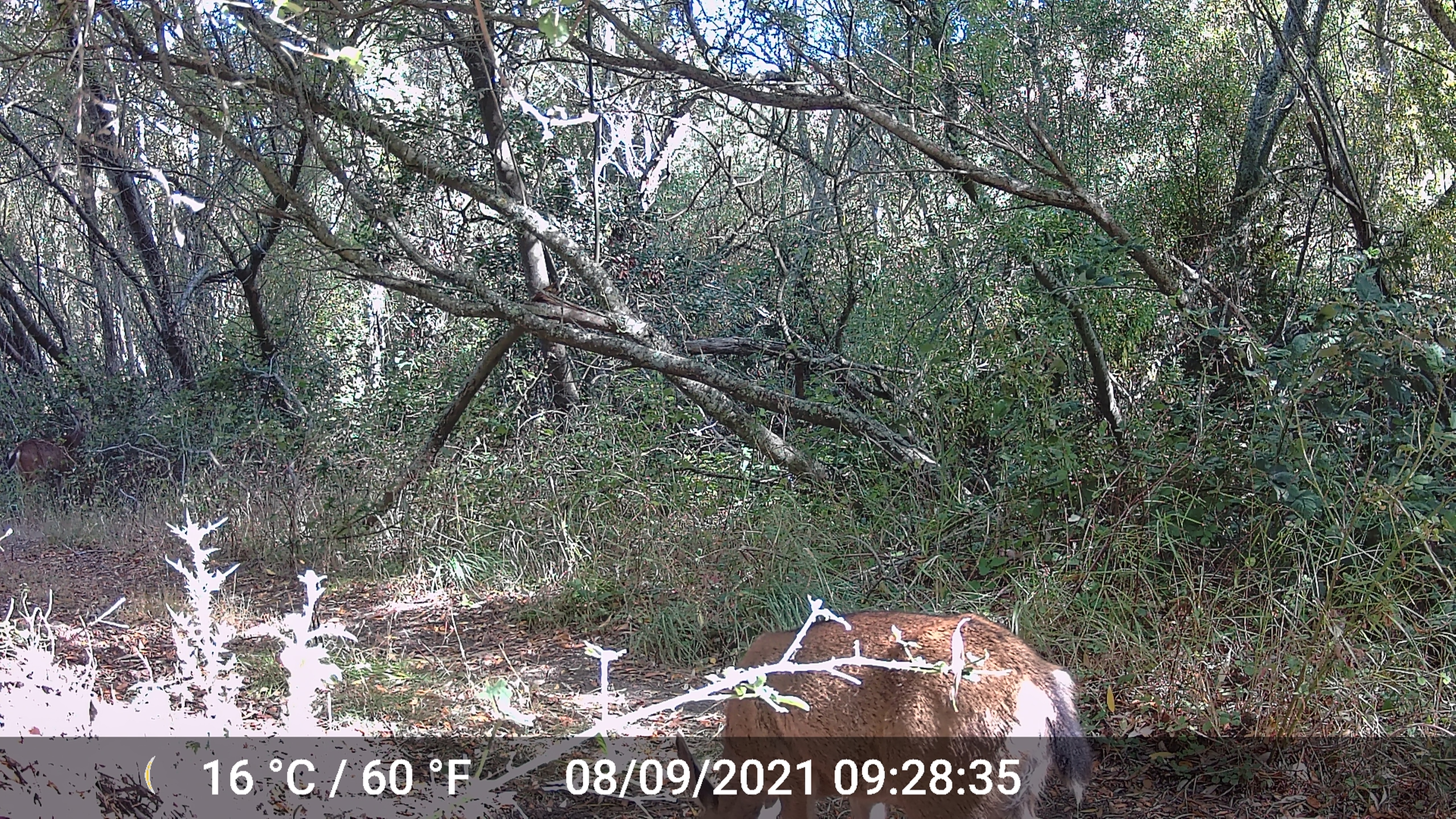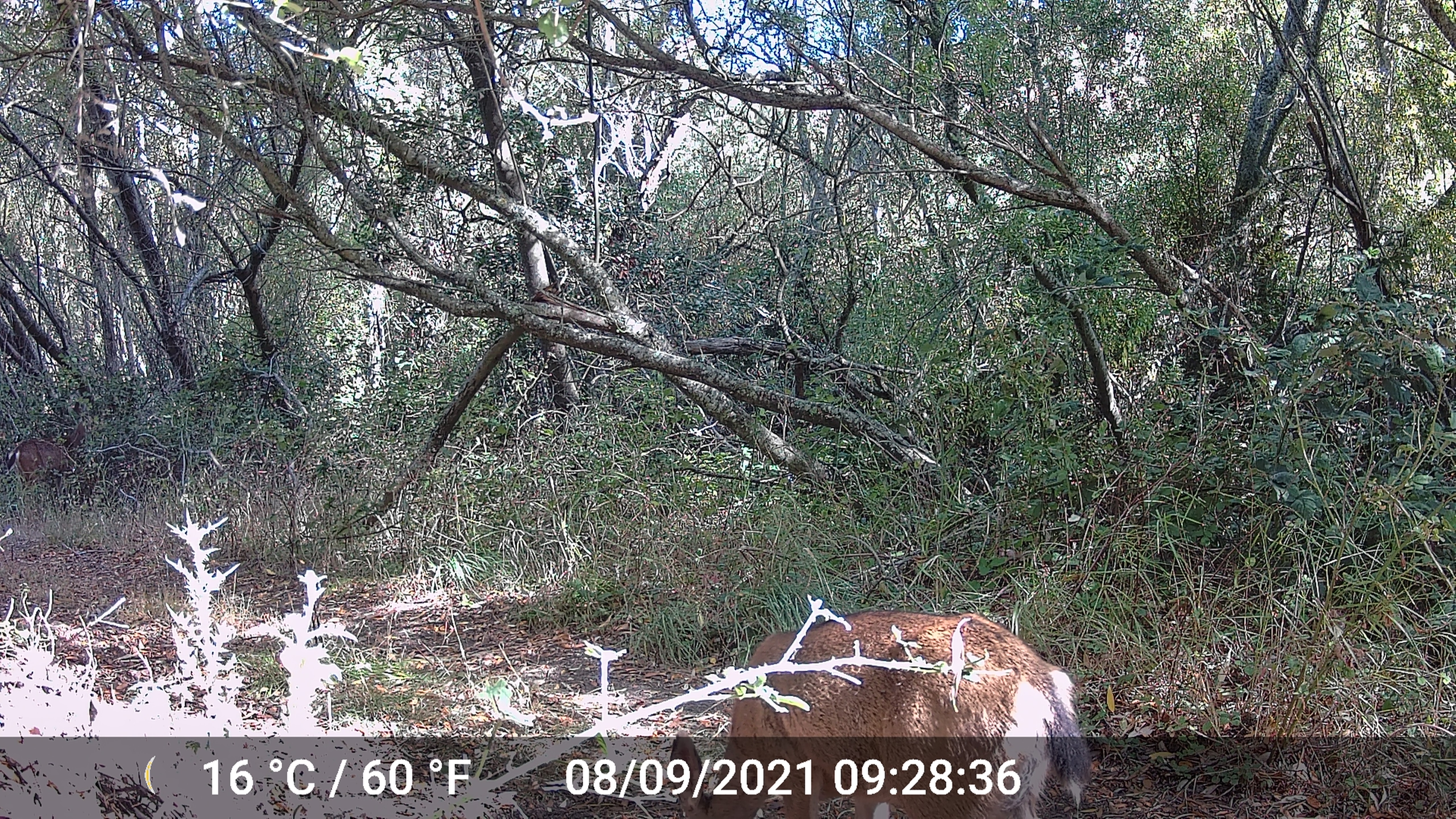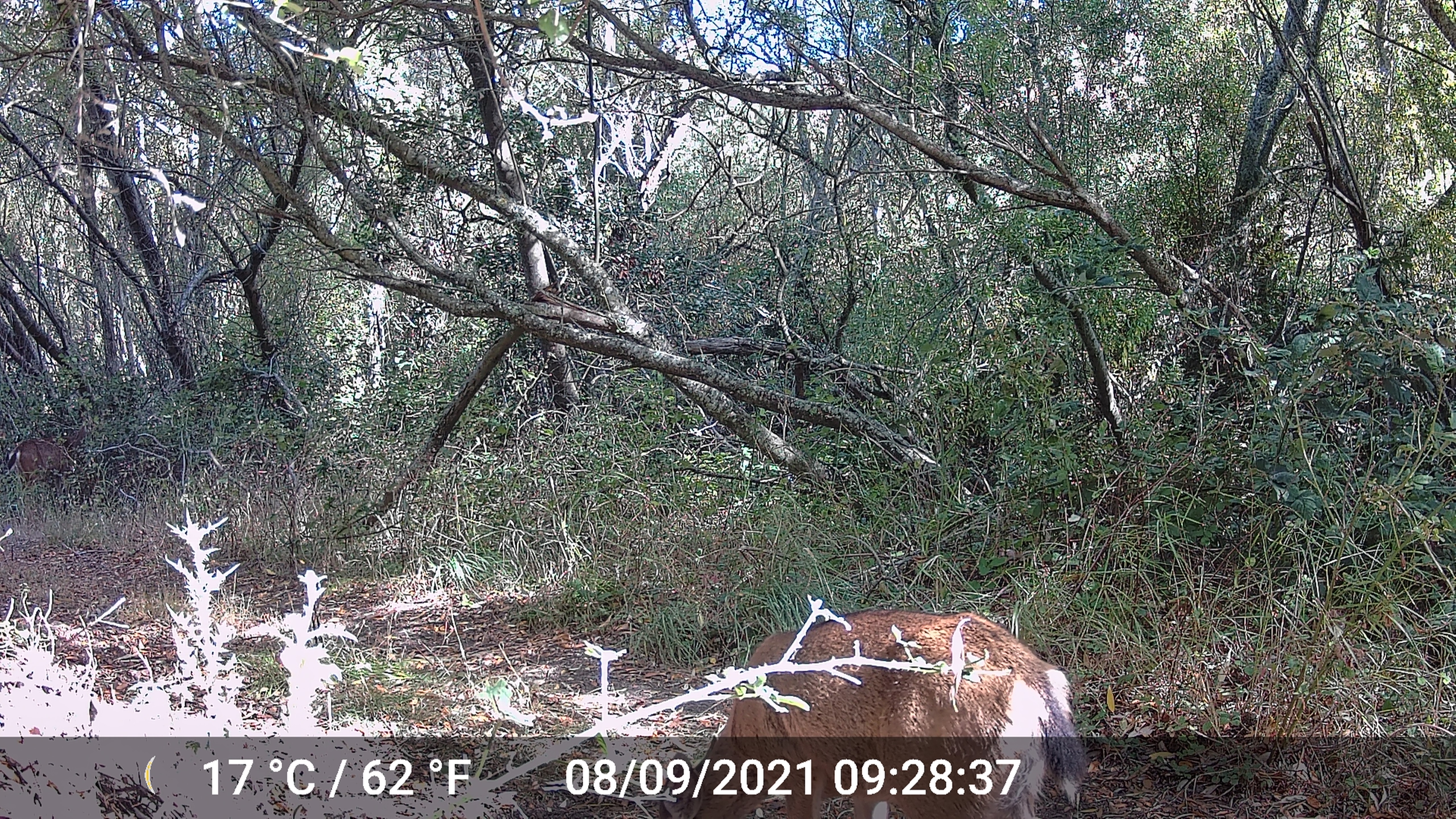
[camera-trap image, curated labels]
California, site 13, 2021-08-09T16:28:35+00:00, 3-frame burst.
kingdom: Animalia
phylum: Chordata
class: Mammalia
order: Artiodactyla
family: Cervidae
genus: Odocoileus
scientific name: Odocoileus hemionus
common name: mule deer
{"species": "mule deer (Odocoileus hemionus)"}